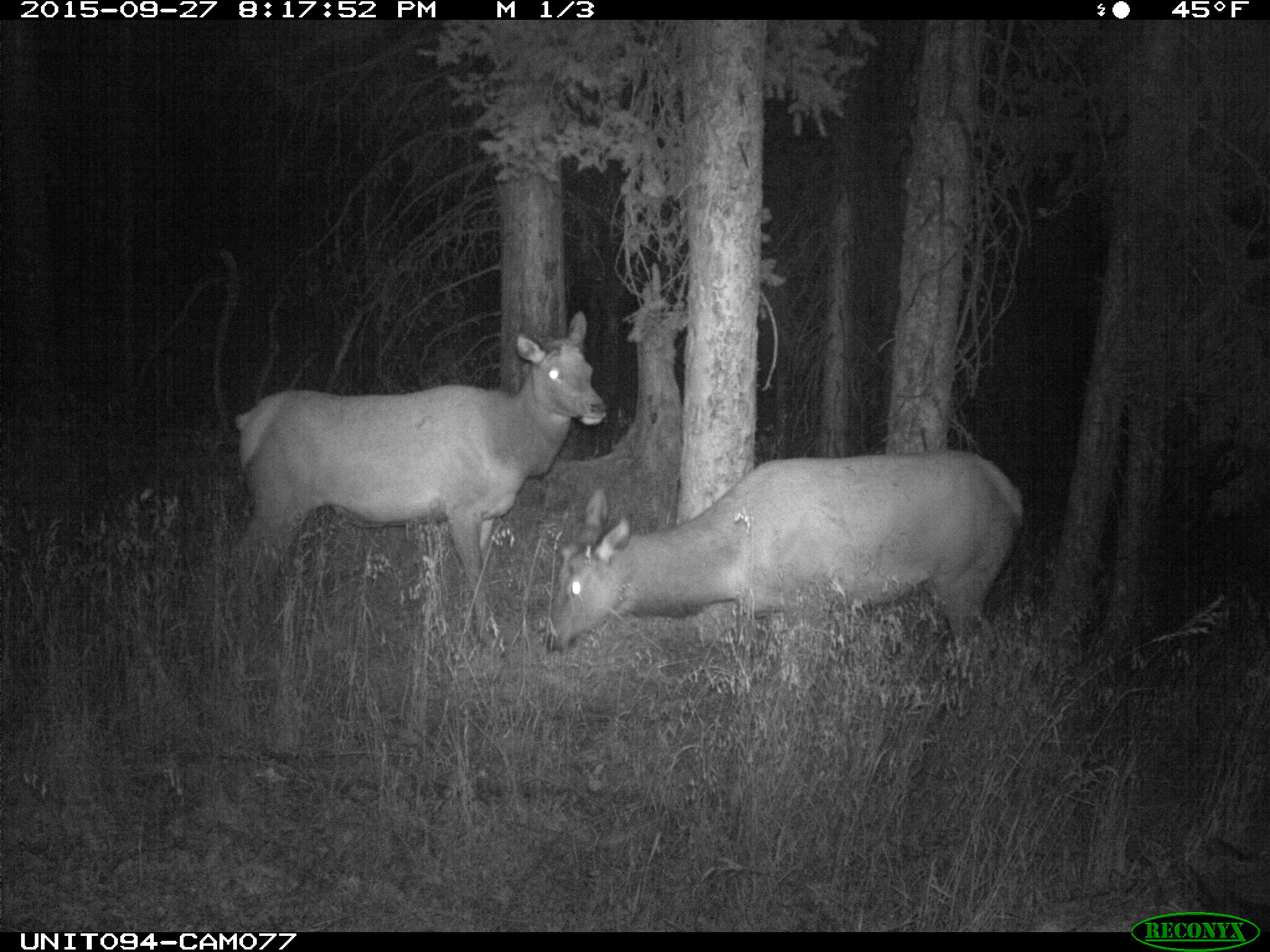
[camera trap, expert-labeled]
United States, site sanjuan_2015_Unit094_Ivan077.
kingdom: Animalia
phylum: Chordata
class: Mammalia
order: Artiodactyla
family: Cervidae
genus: Cervus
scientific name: Cervus elaphus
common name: red deer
Cervus elaphus (red deer).